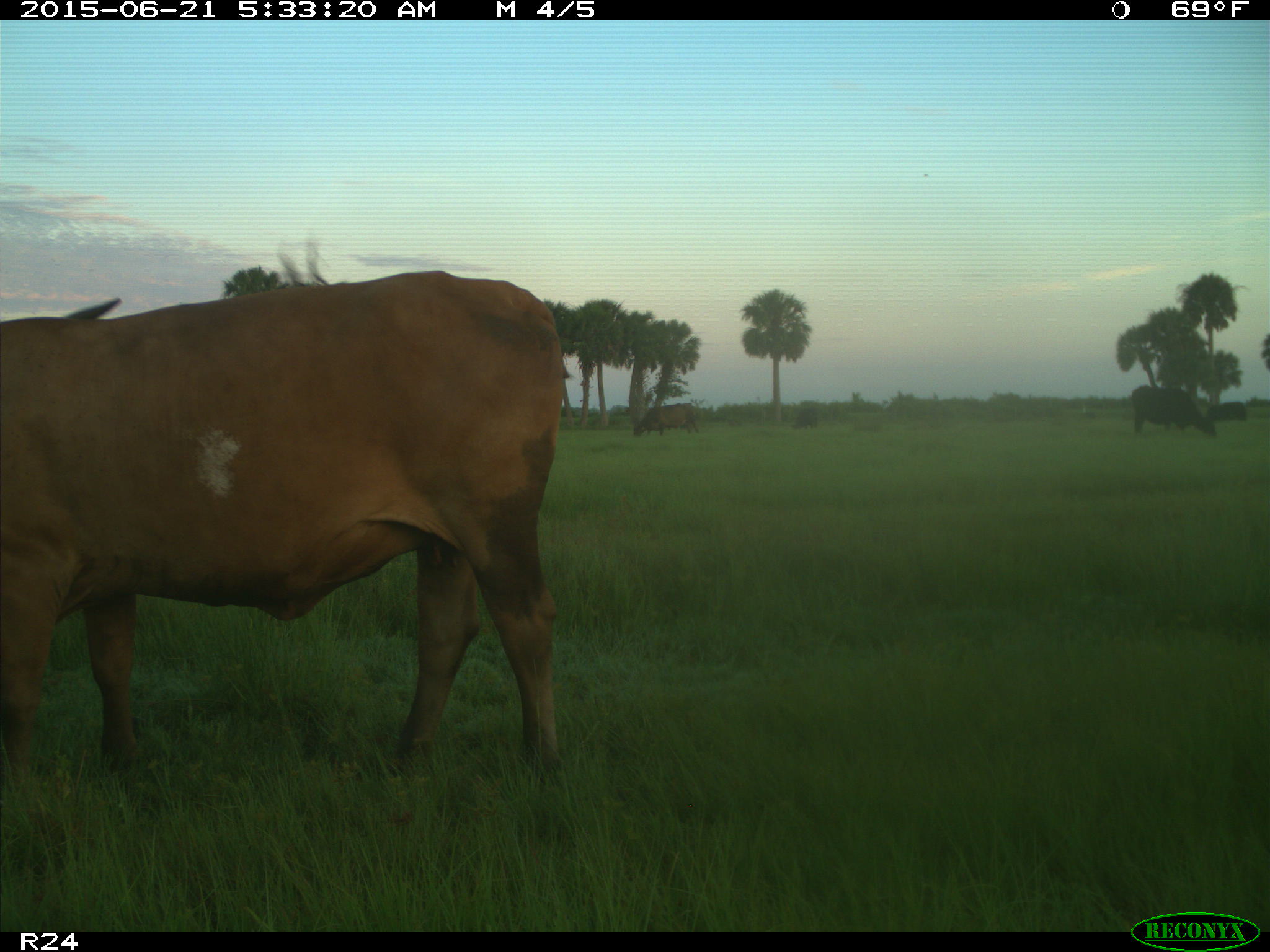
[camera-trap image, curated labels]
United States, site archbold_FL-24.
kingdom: Animalia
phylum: Chordata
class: Mammalia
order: Artiodactyla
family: Bovidae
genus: Bos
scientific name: Bos taurus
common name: domestic cow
Bos taurus (domestic cow).